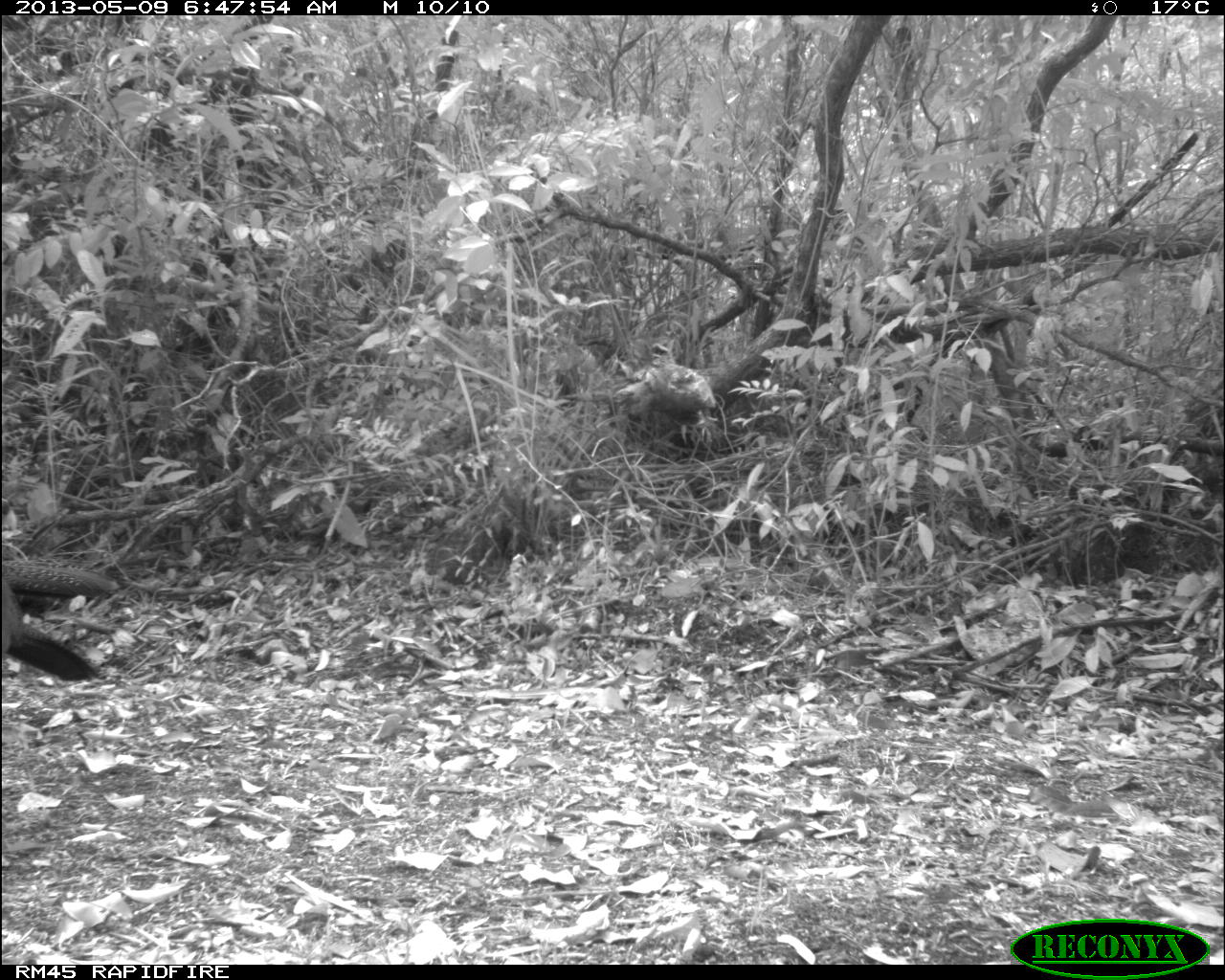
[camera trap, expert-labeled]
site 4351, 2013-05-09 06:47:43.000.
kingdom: Animalia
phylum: Chordata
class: Aves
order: Galliformes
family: Cracidae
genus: Crax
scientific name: Crax rubra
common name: great curassow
Crax rubra (great curassow), count 2.